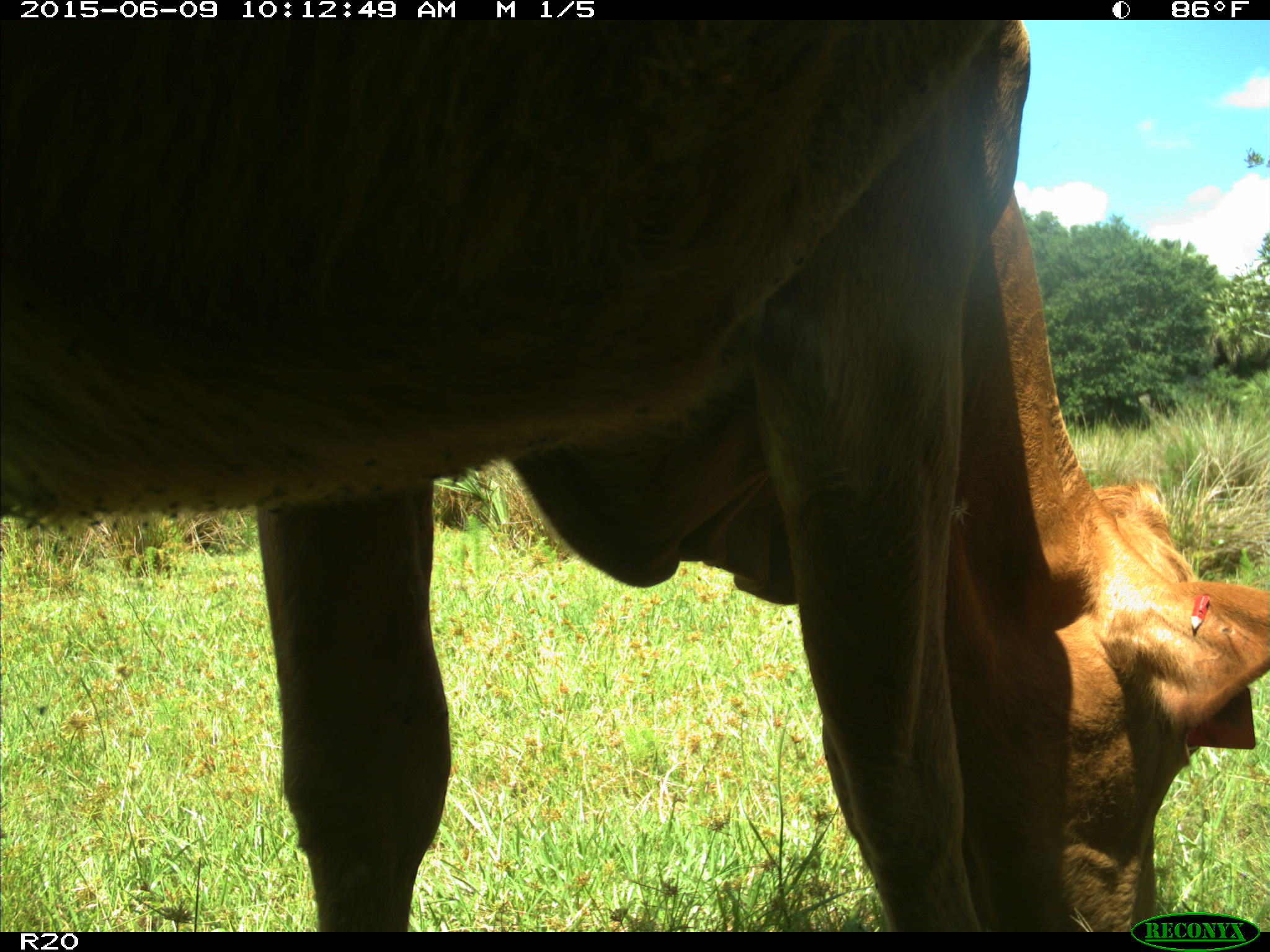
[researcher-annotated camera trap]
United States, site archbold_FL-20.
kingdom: Animalia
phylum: Chordata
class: Mammalia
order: Artiodactyla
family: Bovidae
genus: Bos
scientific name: Bos taurus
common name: domestic cow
Bos taurus (domestic cow).